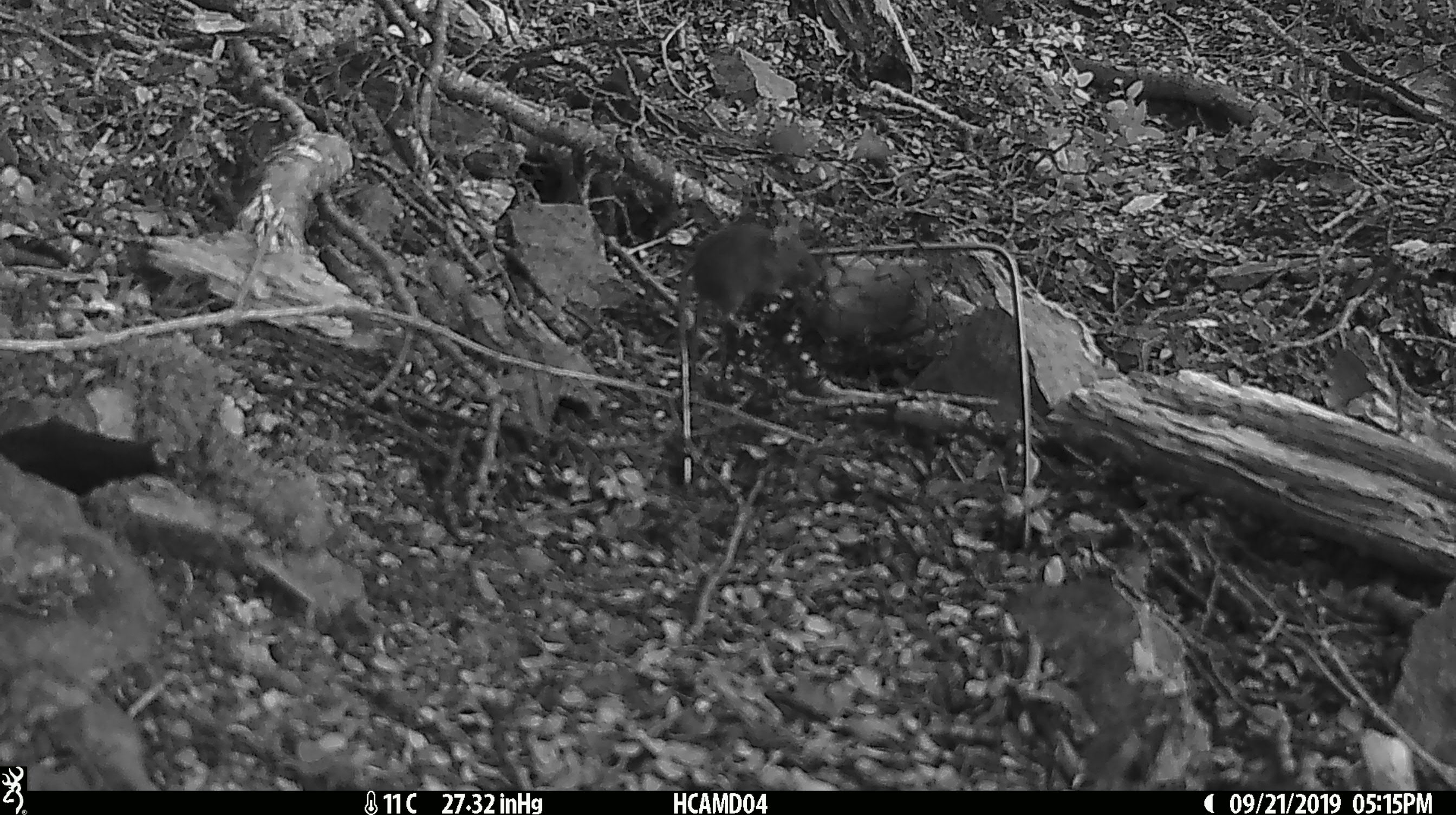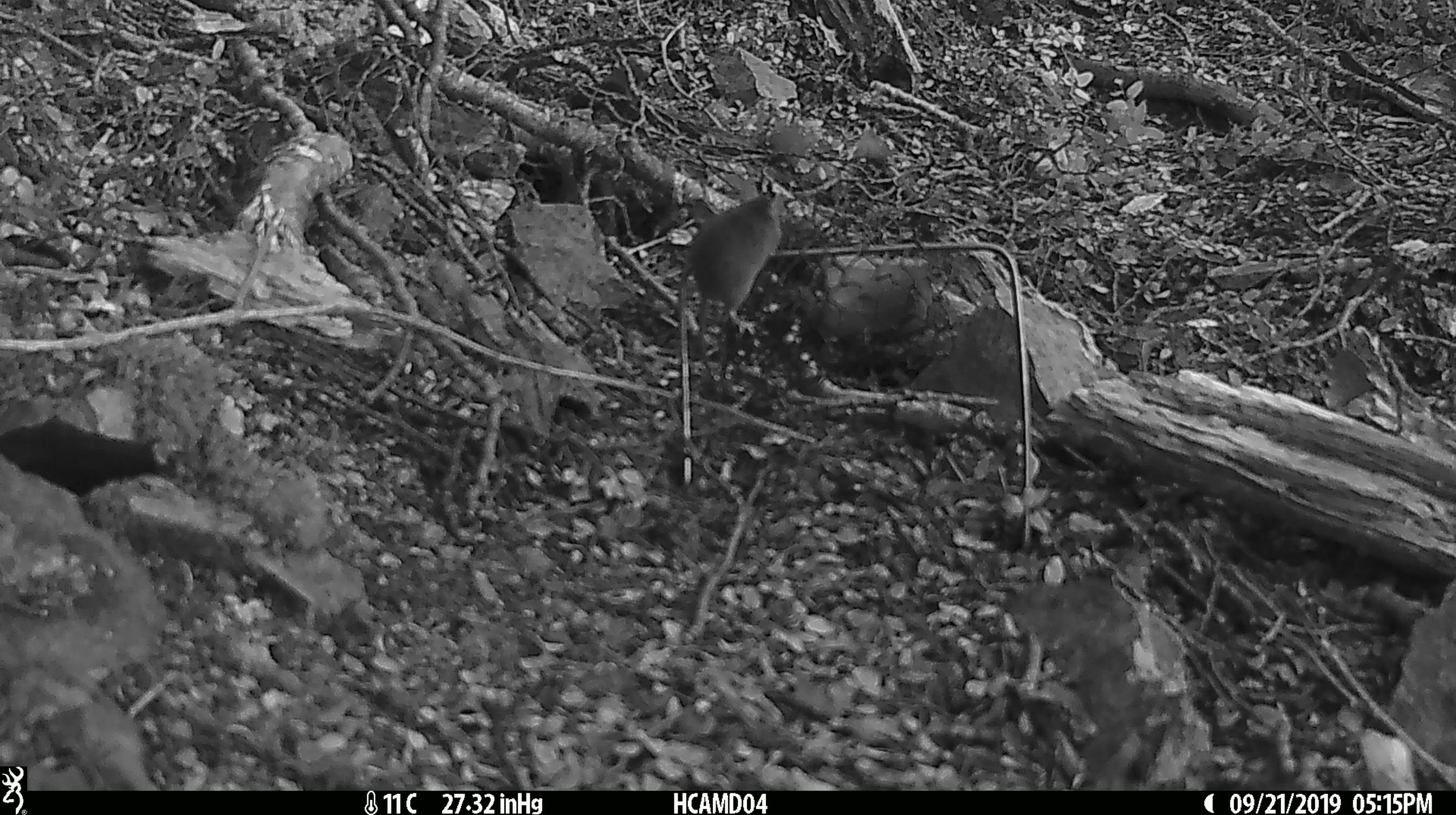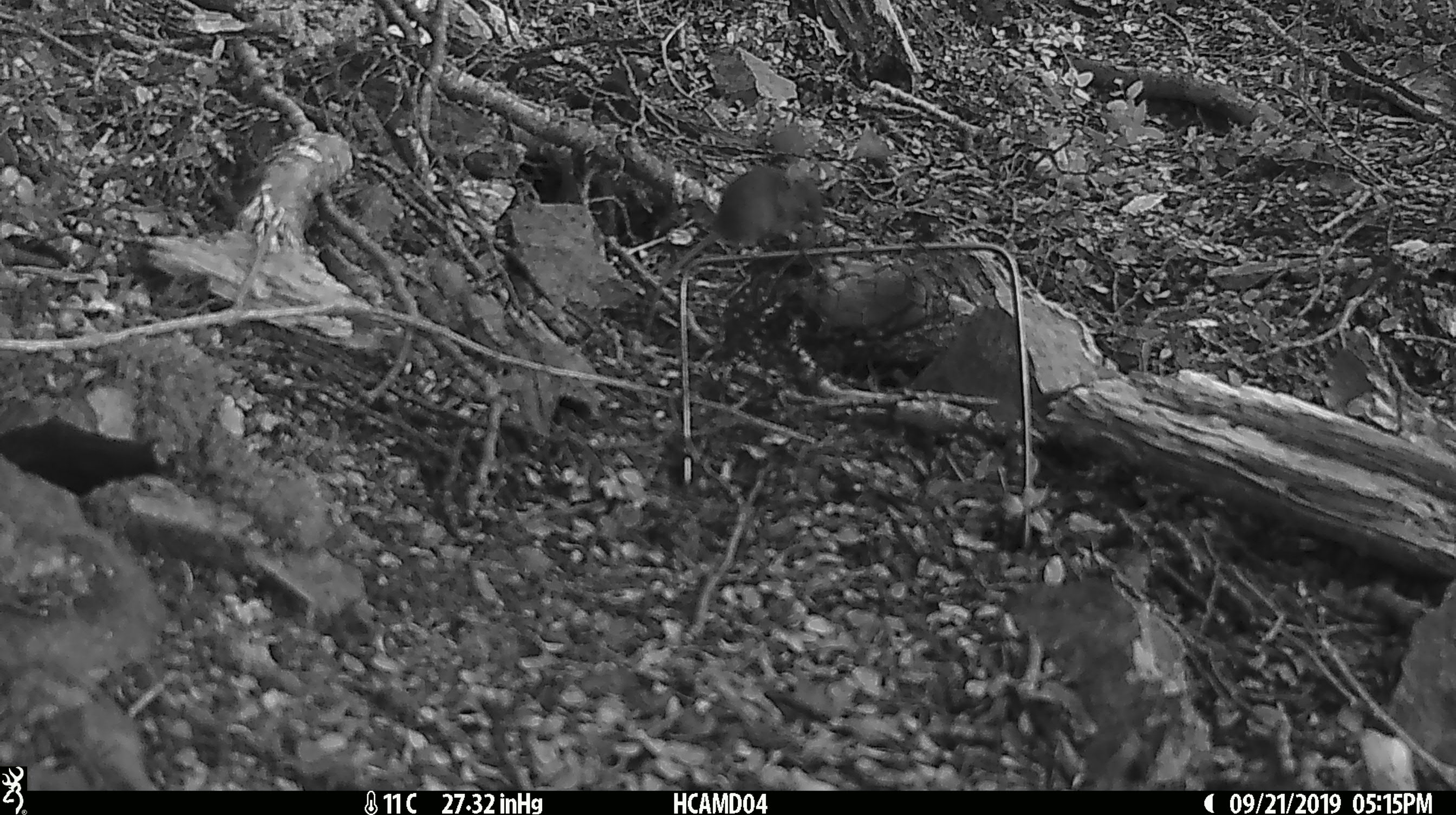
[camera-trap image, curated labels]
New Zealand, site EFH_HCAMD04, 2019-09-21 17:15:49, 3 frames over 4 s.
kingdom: Animalia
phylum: Chordata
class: Mammalia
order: Rodentia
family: Muridae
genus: Mus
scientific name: Mus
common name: mouse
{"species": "mouse (Mus)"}